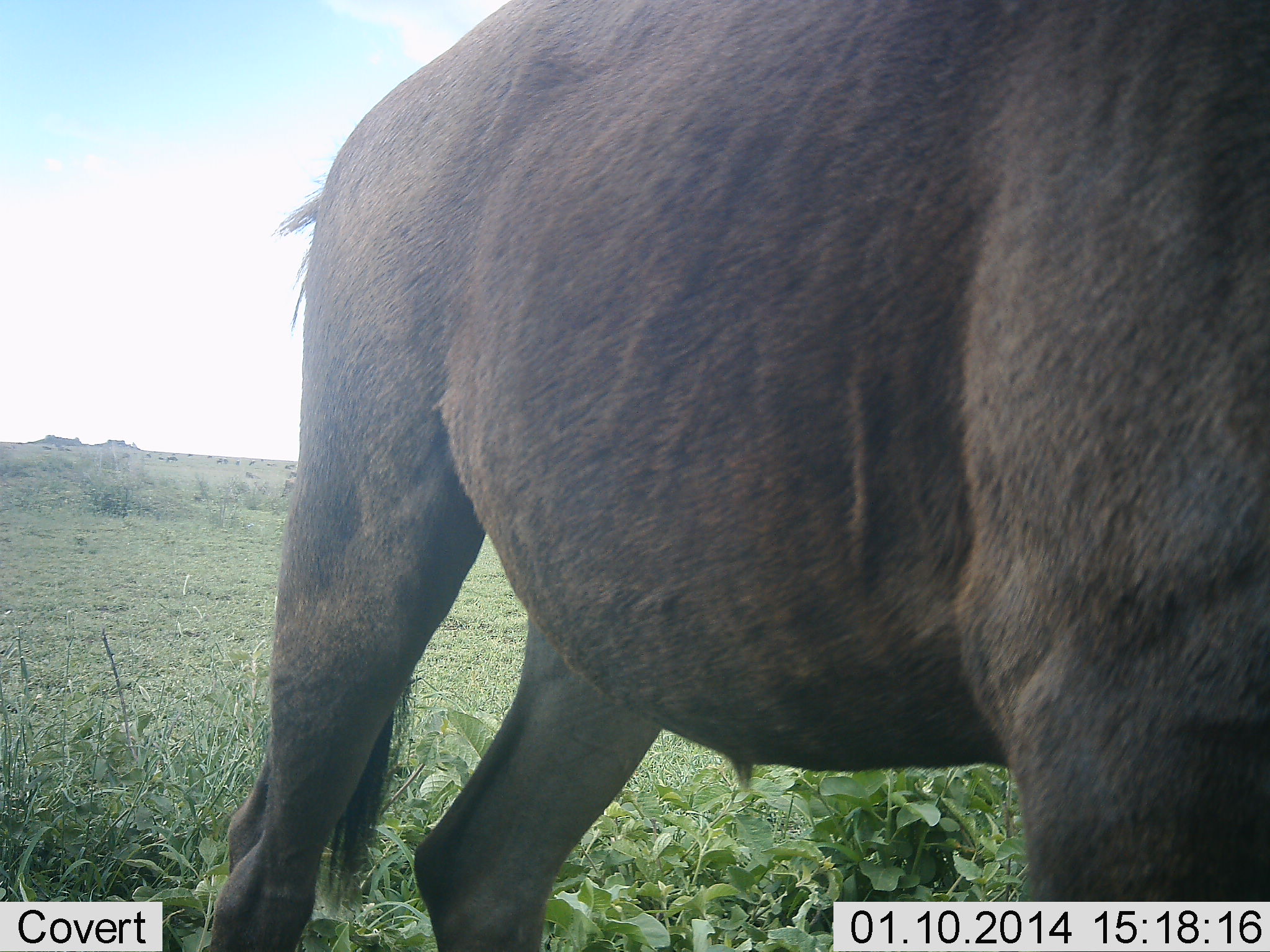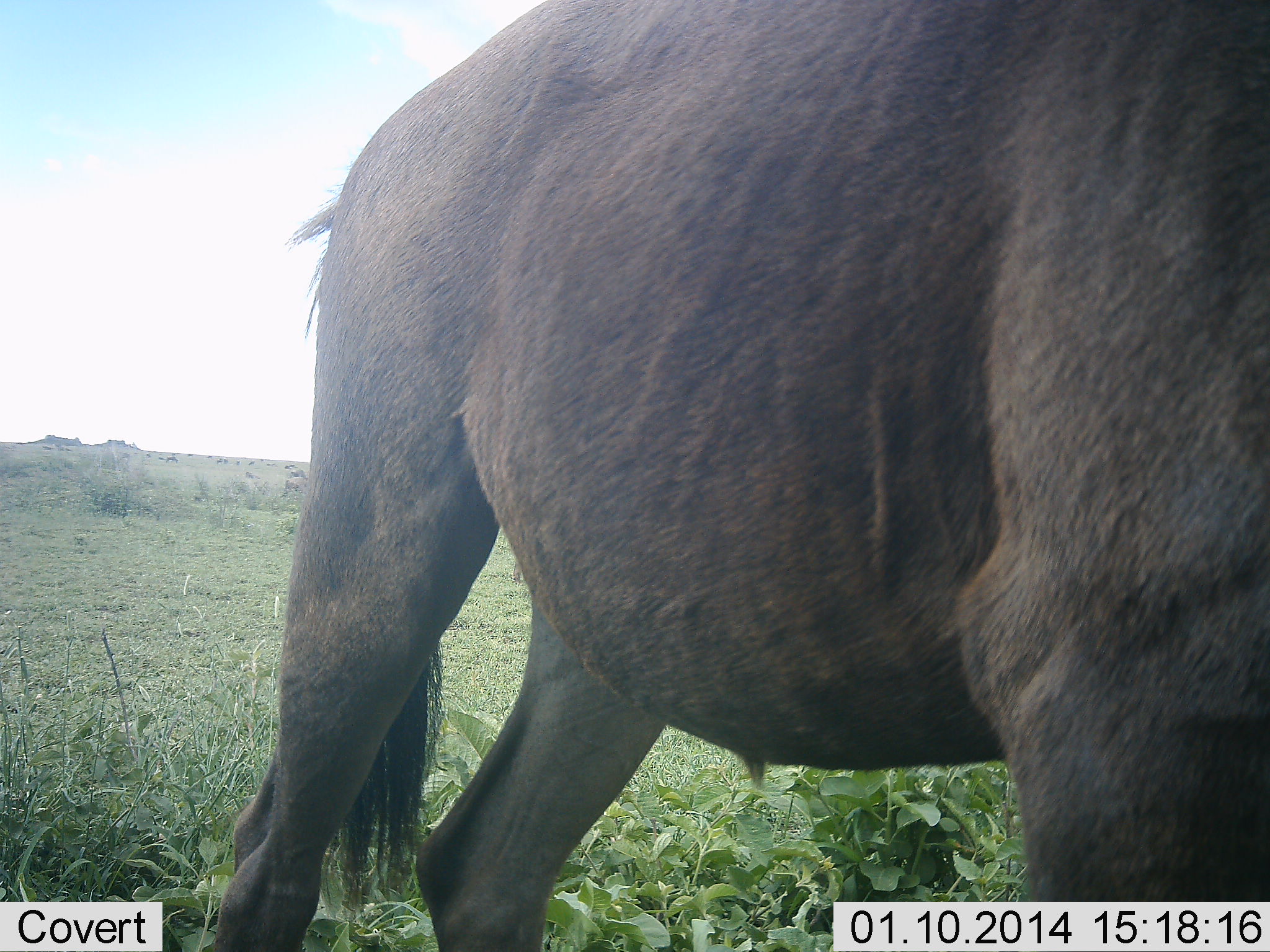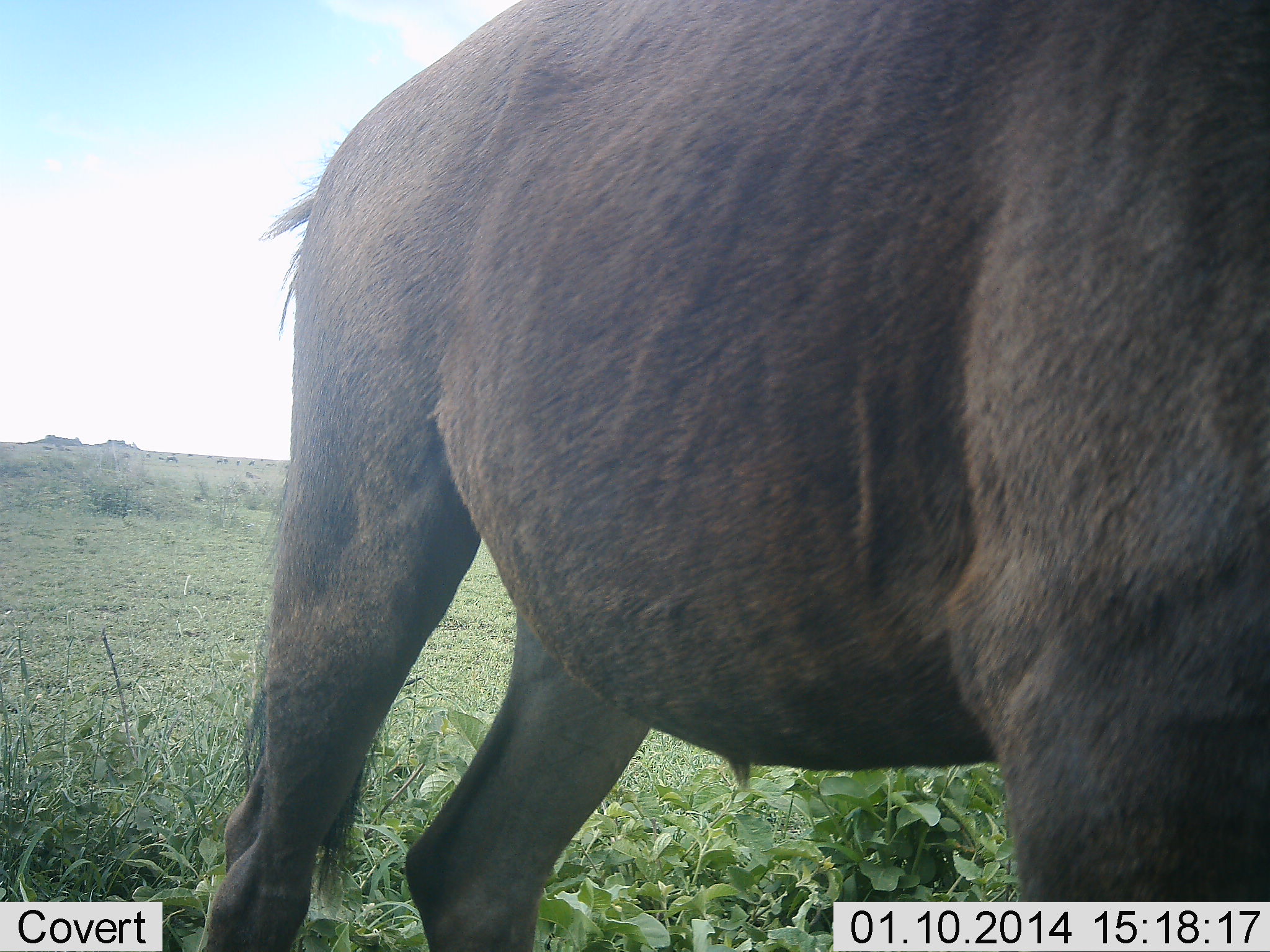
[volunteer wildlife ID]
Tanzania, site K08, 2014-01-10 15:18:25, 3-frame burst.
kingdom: Animalia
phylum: Chordata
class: Mammalia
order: Artiodactyla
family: Bovidae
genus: Connochaetes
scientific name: Connochaetes taurinus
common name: blue wildebeest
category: wildebeest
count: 1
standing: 80%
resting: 0%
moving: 10%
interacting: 0%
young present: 0%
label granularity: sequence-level